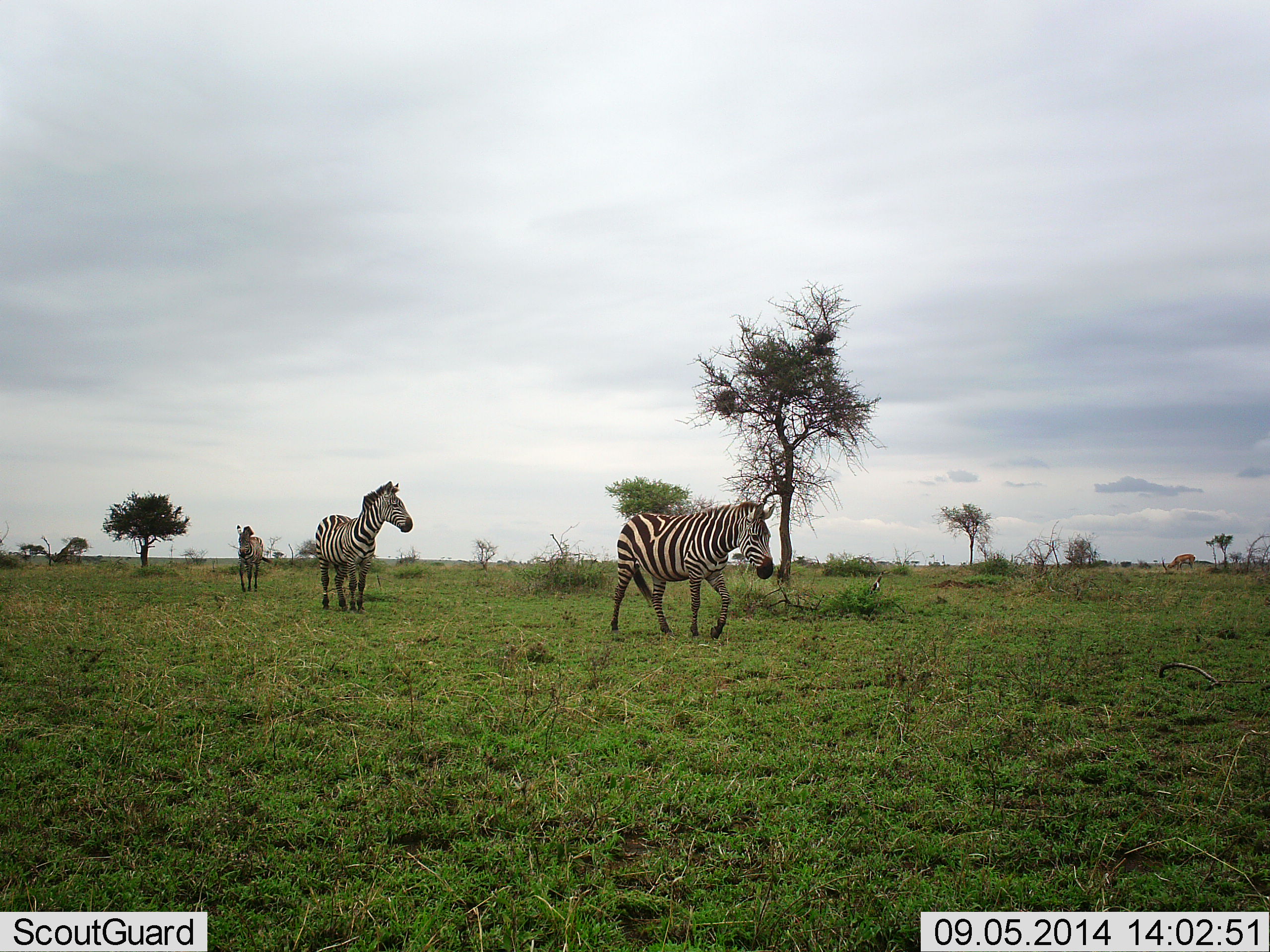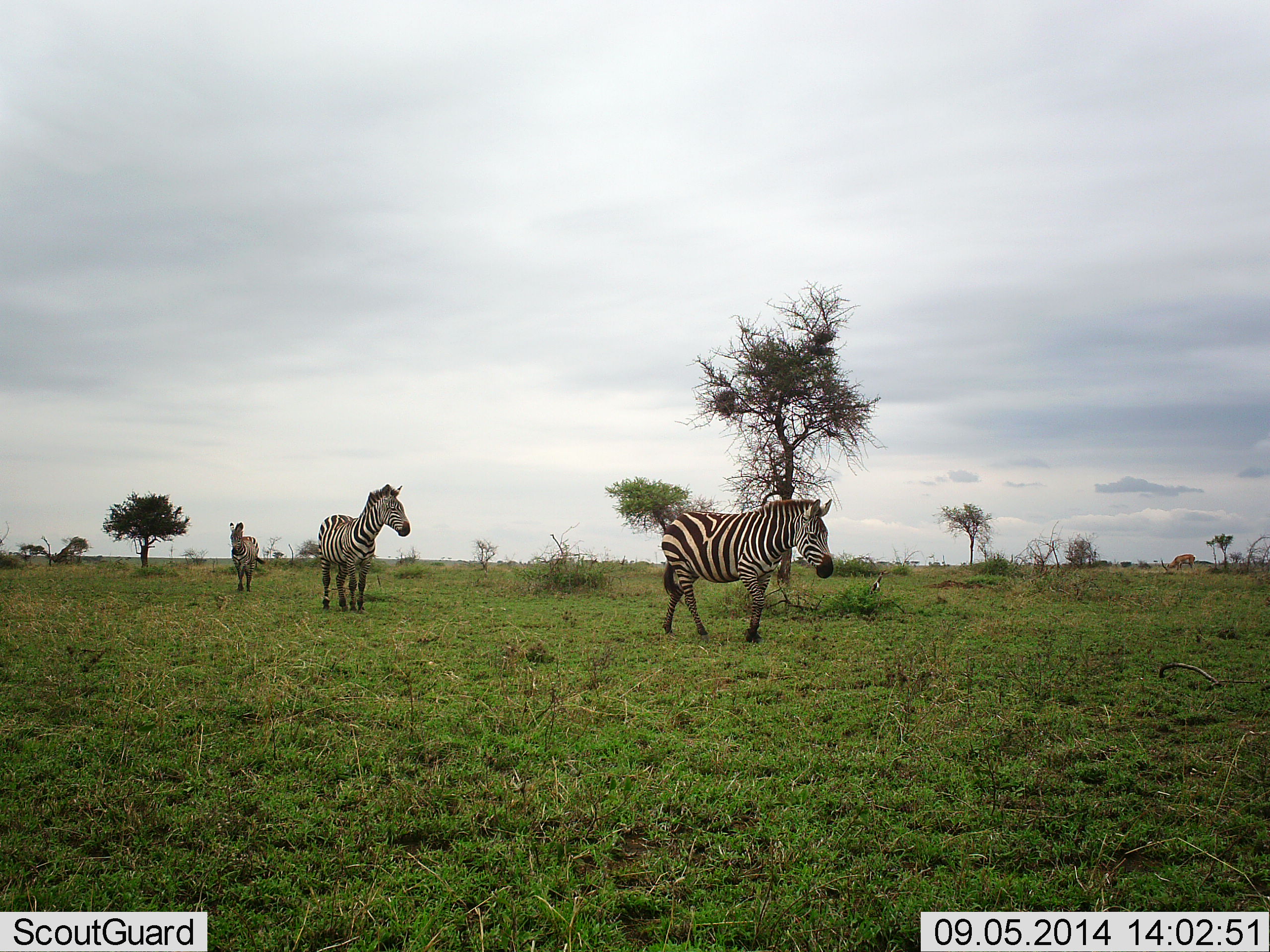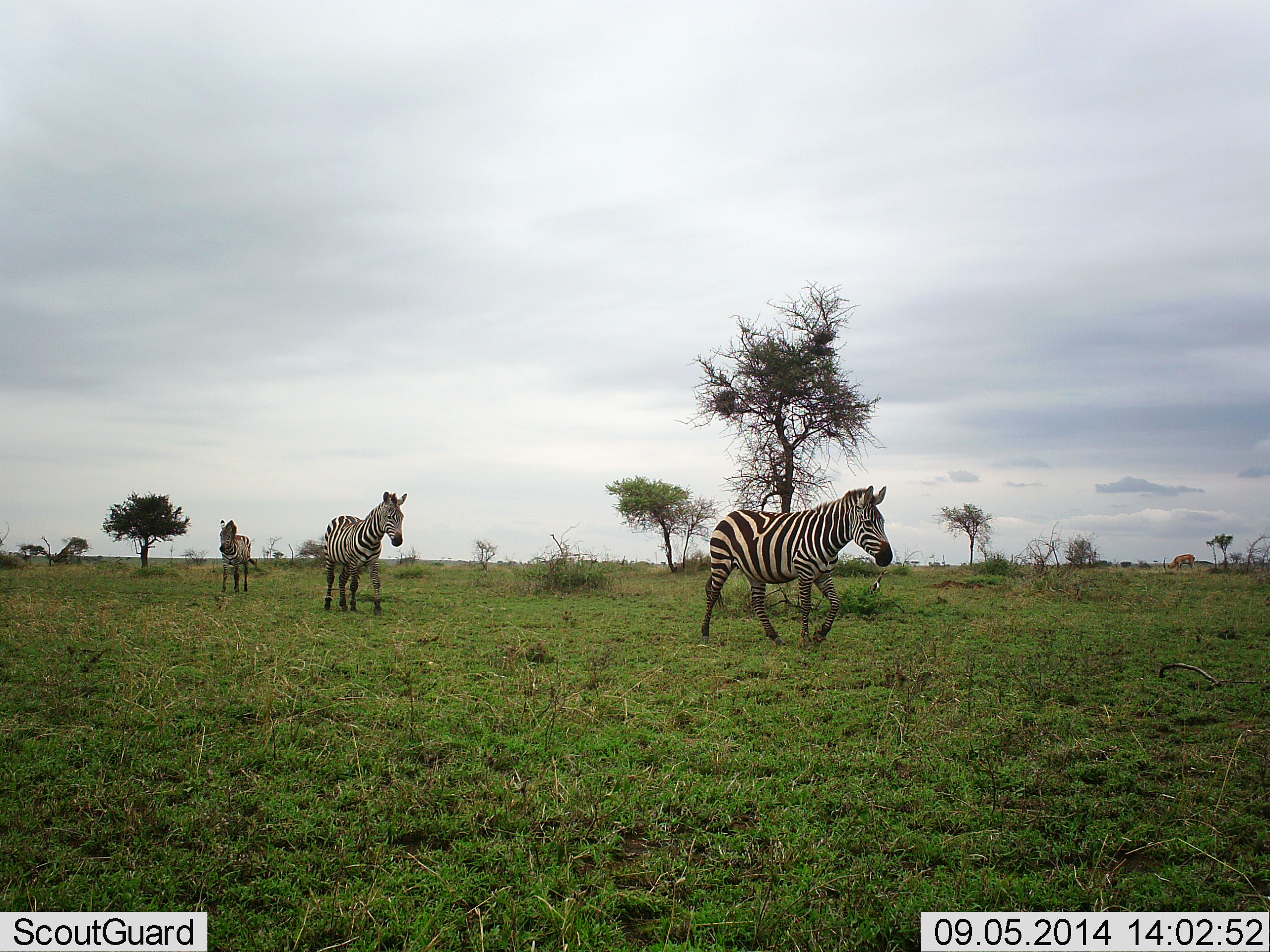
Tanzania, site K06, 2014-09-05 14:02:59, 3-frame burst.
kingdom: Animalia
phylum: Chordata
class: Mammalia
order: Perissodactyla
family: Equidae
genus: Equus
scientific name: Equus quagga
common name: plains zebra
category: zebra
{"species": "zebra (plains zebra) (Equus quagga)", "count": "3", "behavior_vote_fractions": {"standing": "42%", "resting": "0%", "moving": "92%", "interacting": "0%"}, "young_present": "0%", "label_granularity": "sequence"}